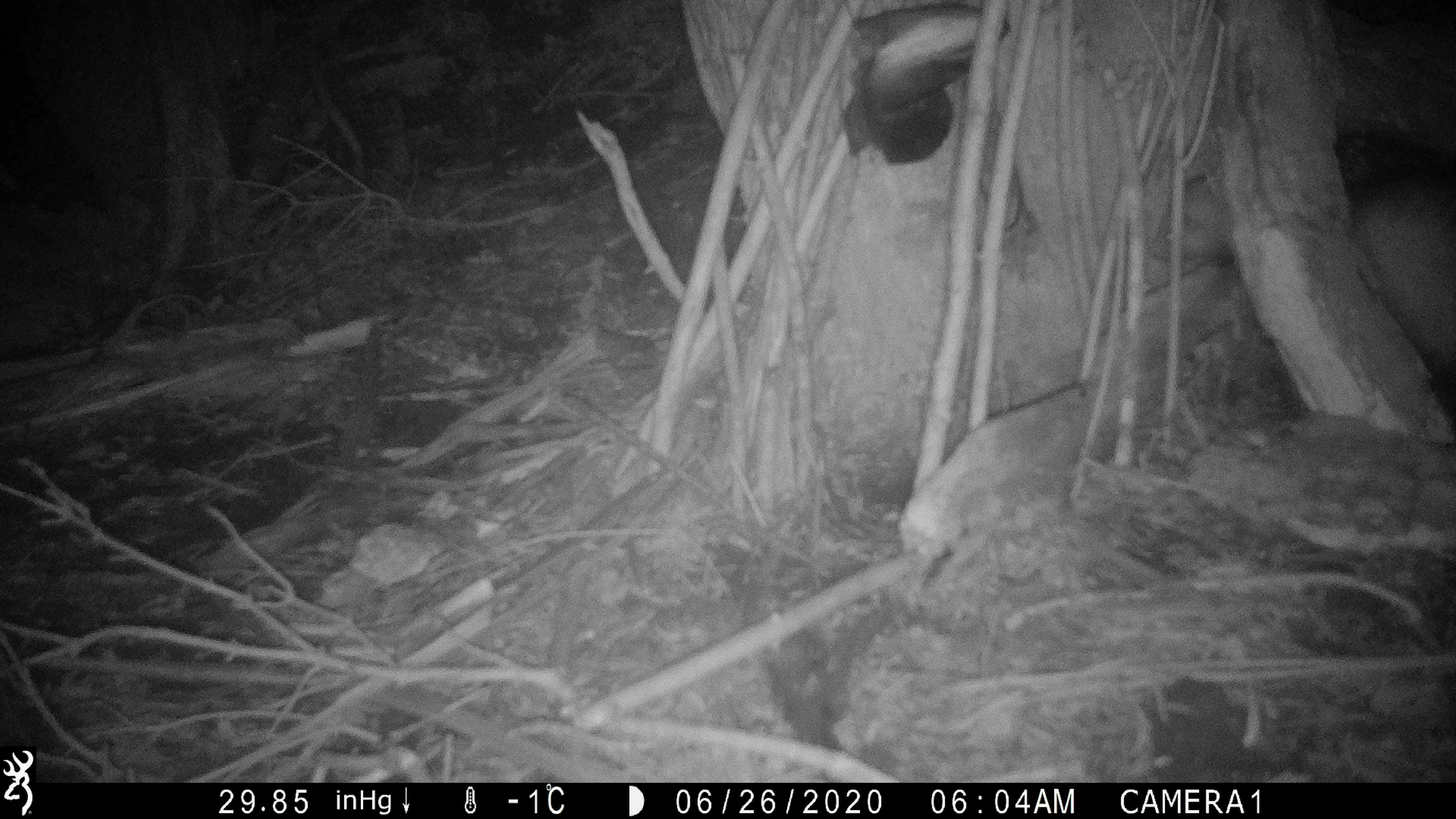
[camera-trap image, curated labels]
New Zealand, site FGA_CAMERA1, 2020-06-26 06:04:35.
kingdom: Animalia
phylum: Chordata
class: Mammalia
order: Carnivora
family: Mustelidae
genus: Mustela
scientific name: Mustela furo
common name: ferret